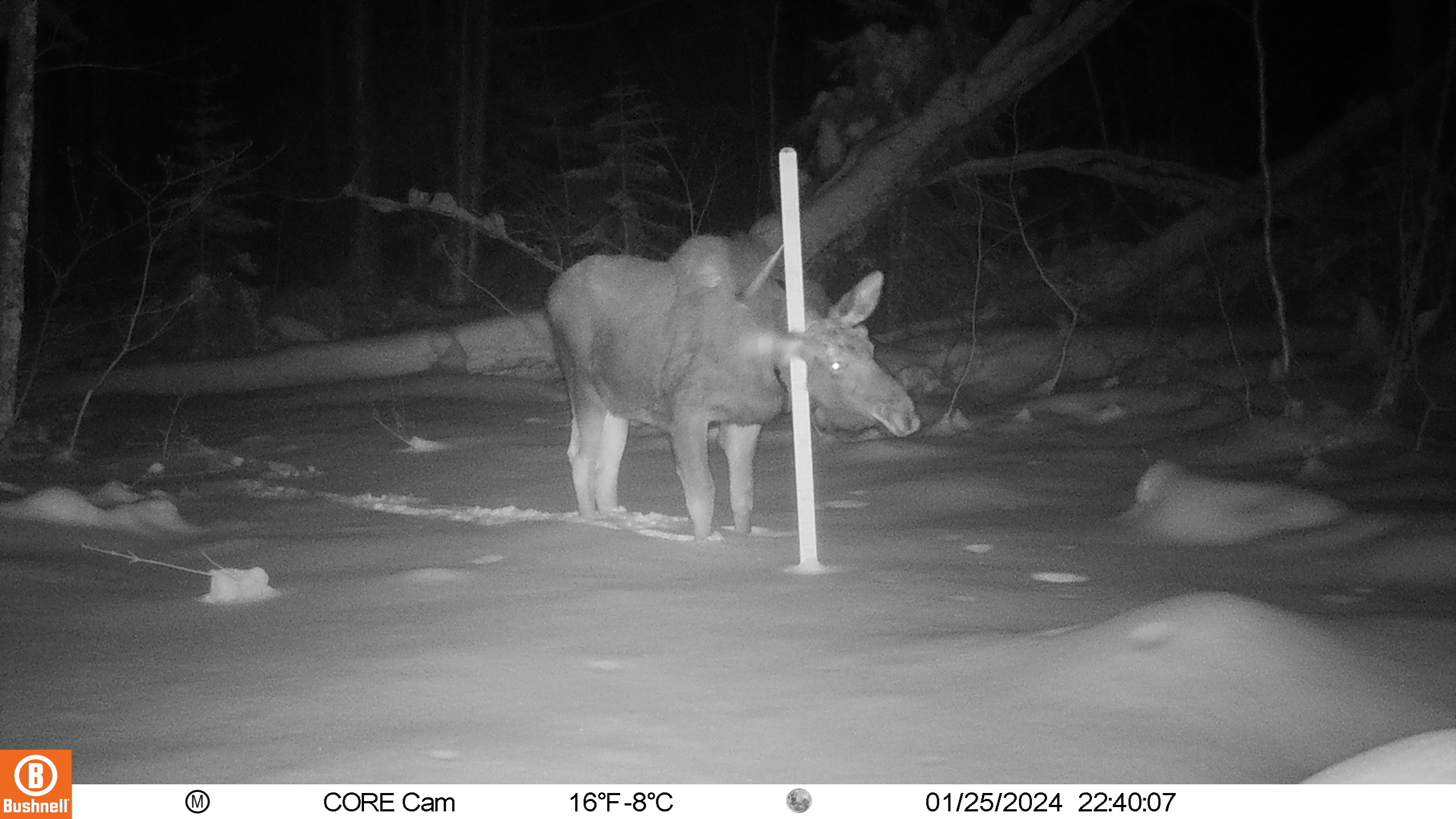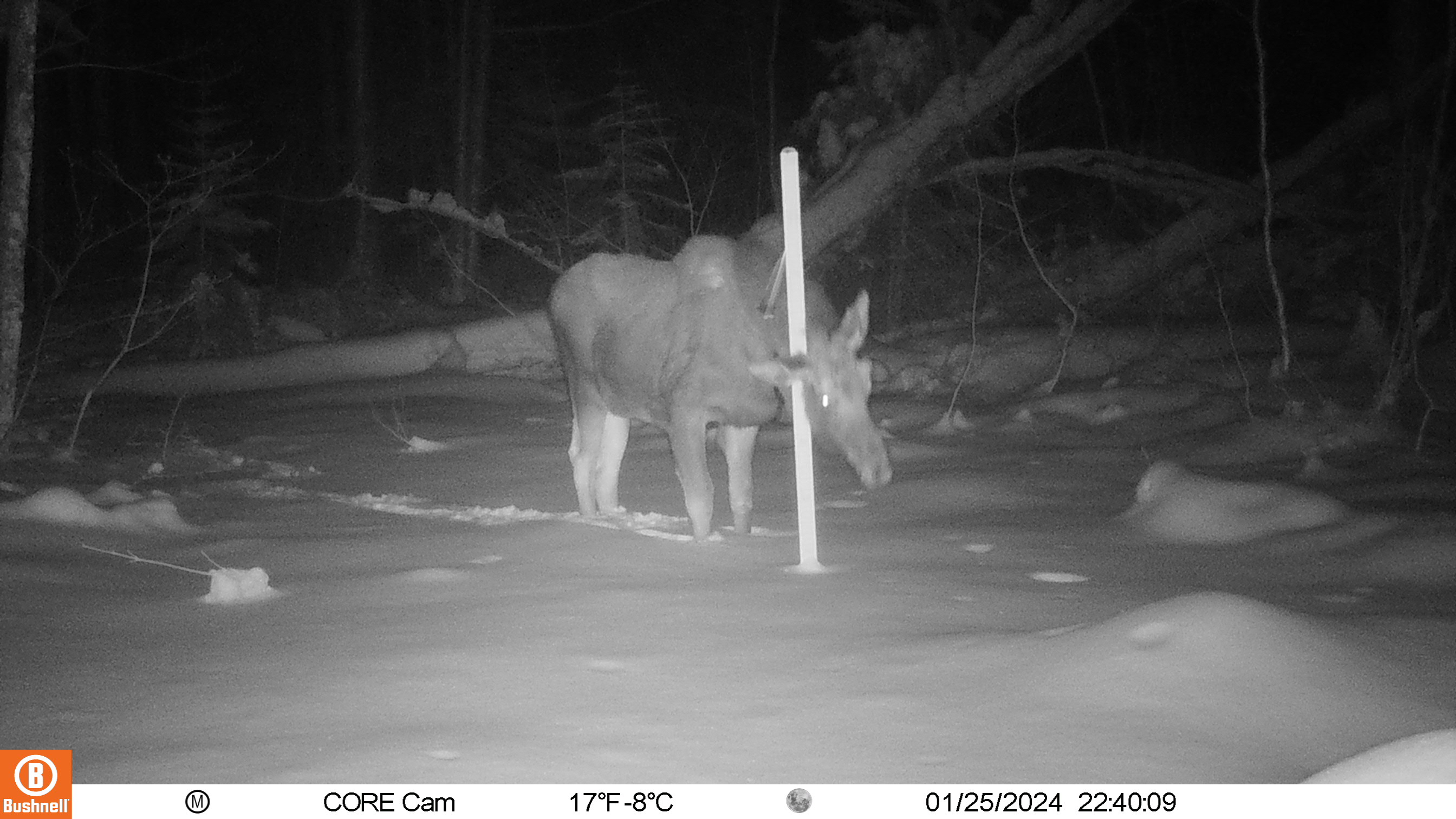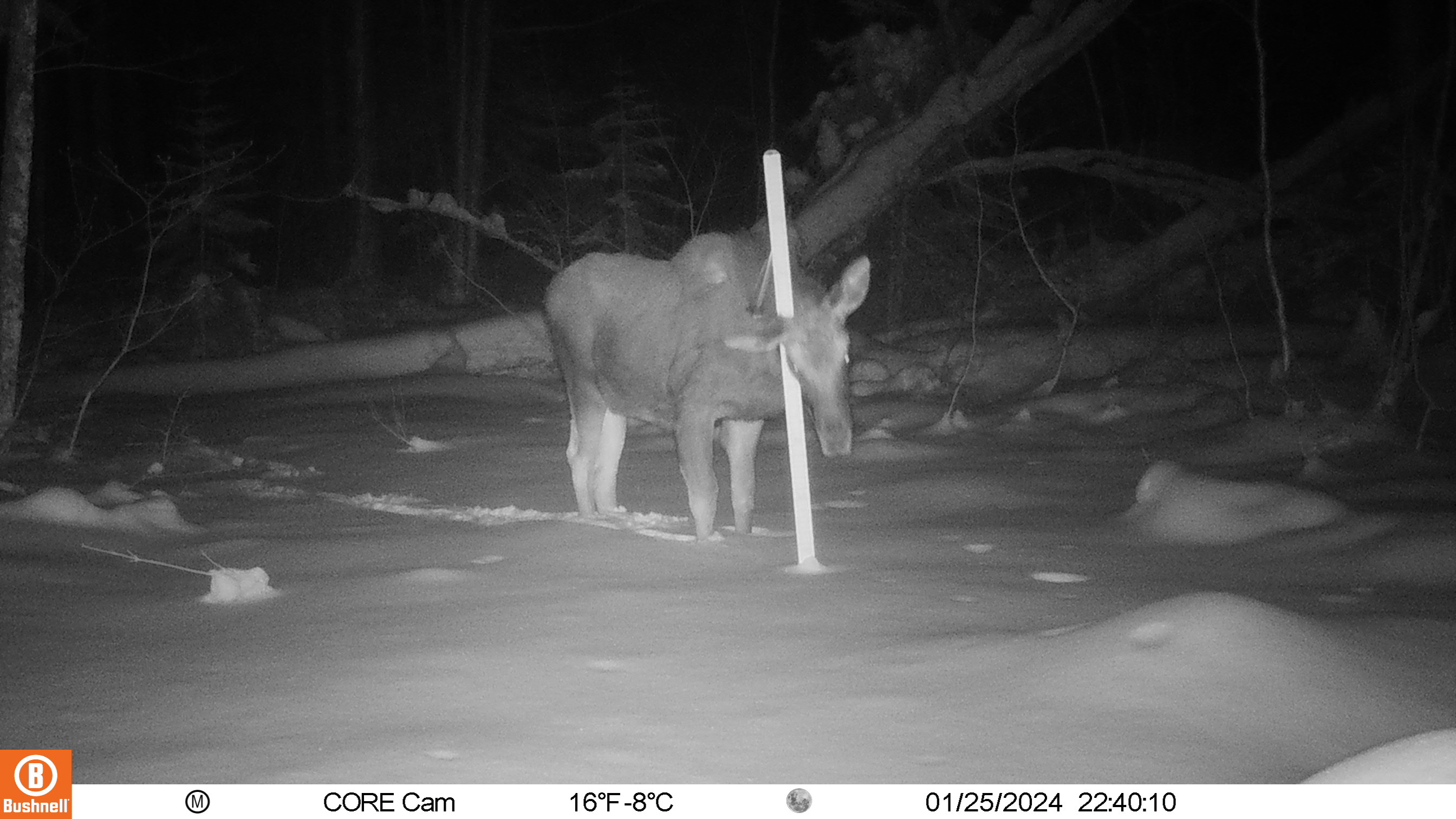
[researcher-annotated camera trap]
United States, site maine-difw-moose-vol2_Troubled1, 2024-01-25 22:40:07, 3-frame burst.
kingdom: Animalia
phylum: Chordata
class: Mammalia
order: Artiodactyla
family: Cervidae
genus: Alces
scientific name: Alces alces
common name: moose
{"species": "moose (Alces alces)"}